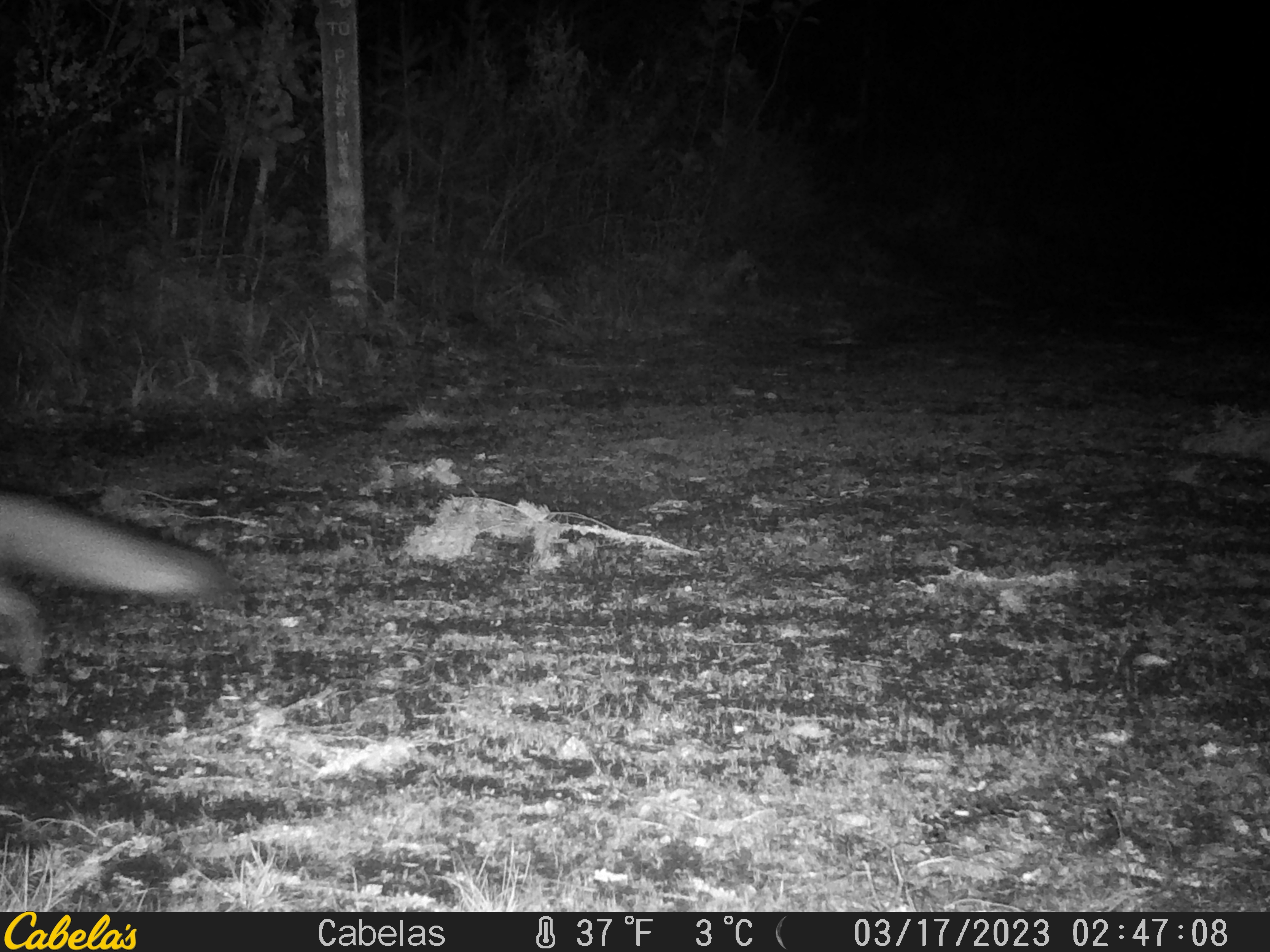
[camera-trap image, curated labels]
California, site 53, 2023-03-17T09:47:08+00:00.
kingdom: Animalia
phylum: Chordata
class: Mammalia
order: Carnivora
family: Canidae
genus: Urocyon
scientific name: Urocyon cinereoargenteus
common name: gray fox